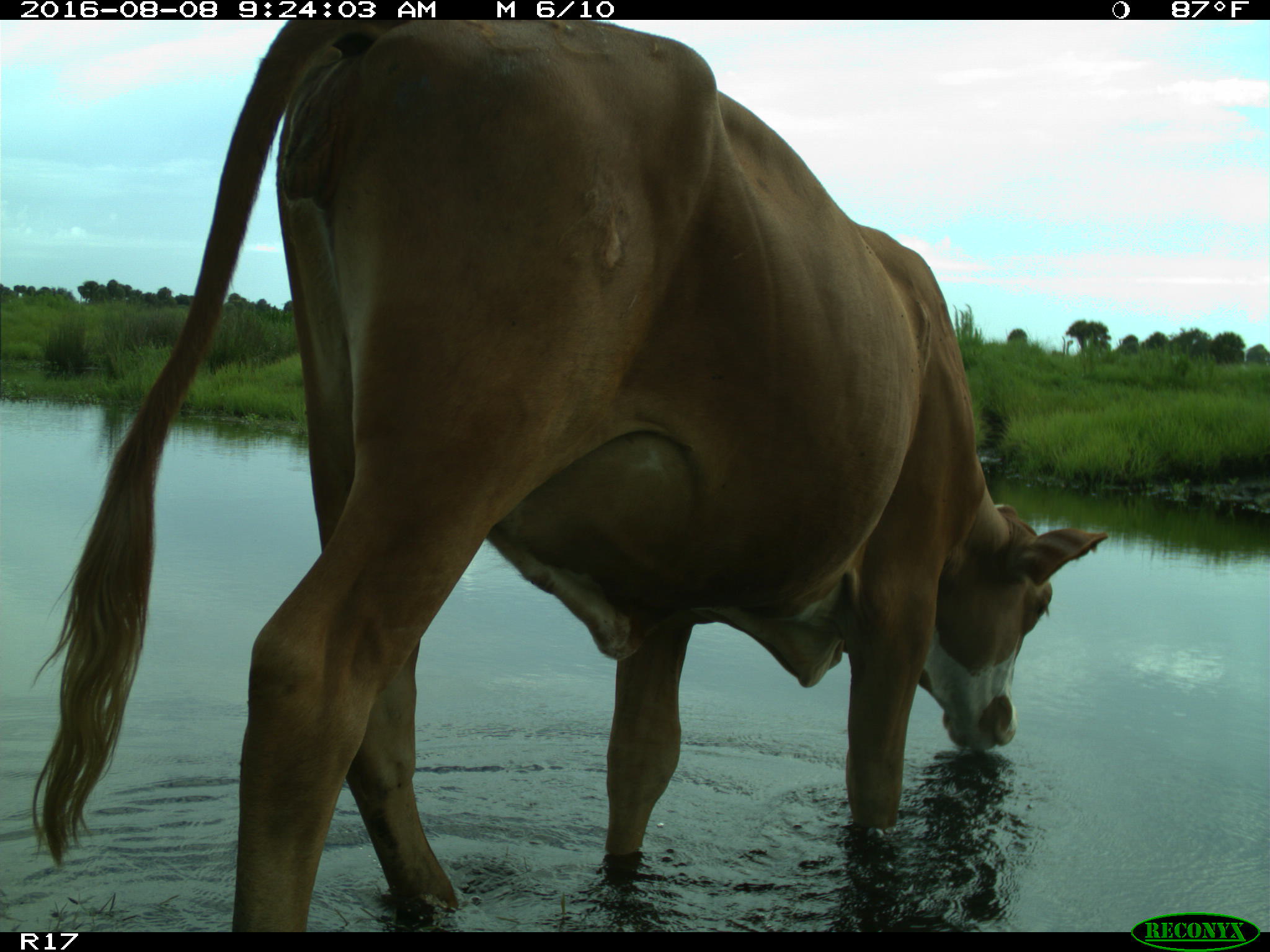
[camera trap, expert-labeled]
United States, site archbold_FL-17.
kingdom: Animalia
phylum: Chordata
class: Mammalia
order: Artiodactyla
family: Bovidae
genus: Bos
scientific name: Bos taurus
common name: domestic cow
Bos taurus (domestic cow).